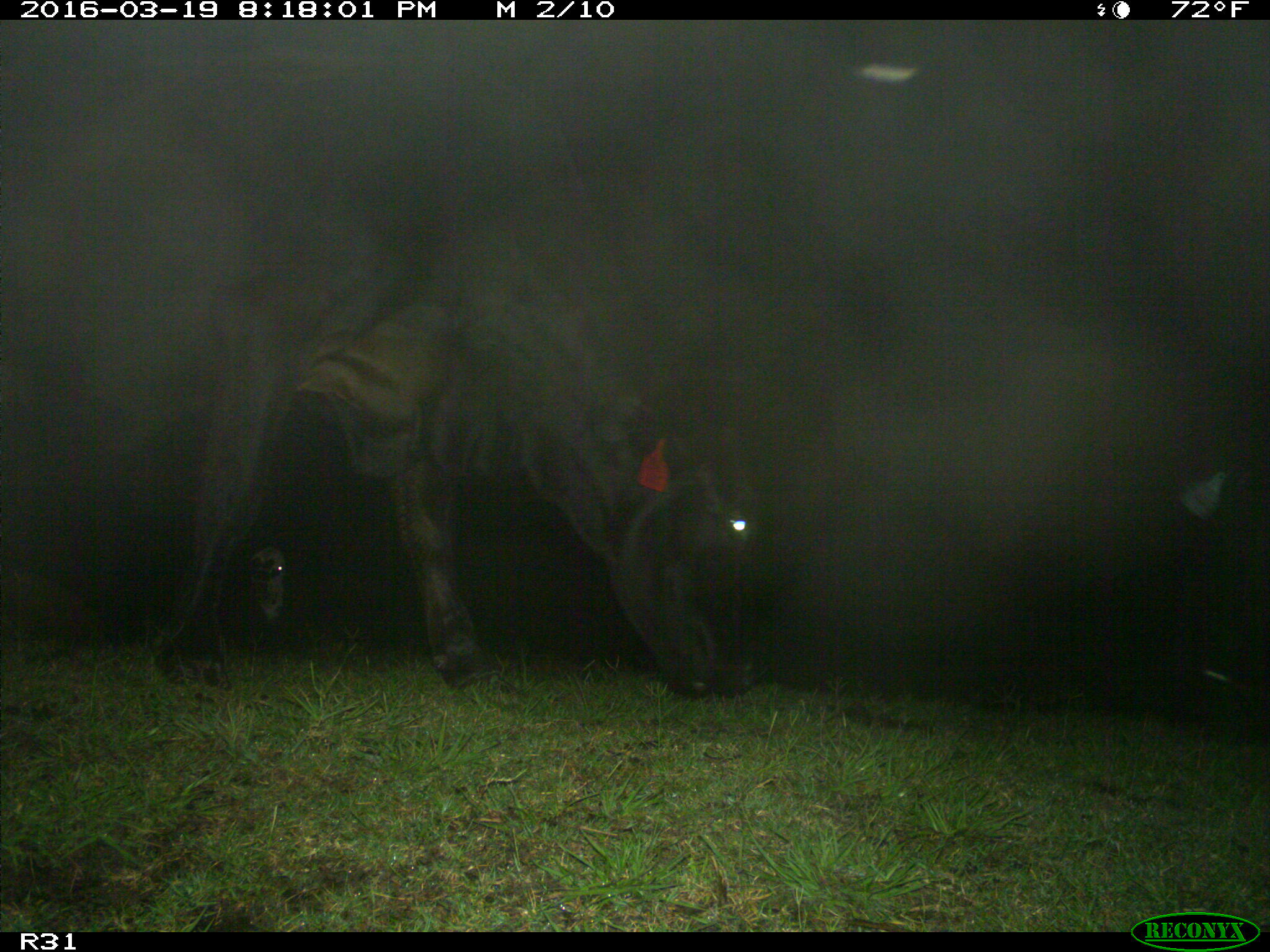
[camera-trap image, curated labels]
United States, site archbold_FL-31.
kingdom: Animalia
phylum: Chordata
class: Mammalia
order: Artiodactyla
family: Bovidae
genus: Bos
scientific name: Bos taurus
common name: domestic cow